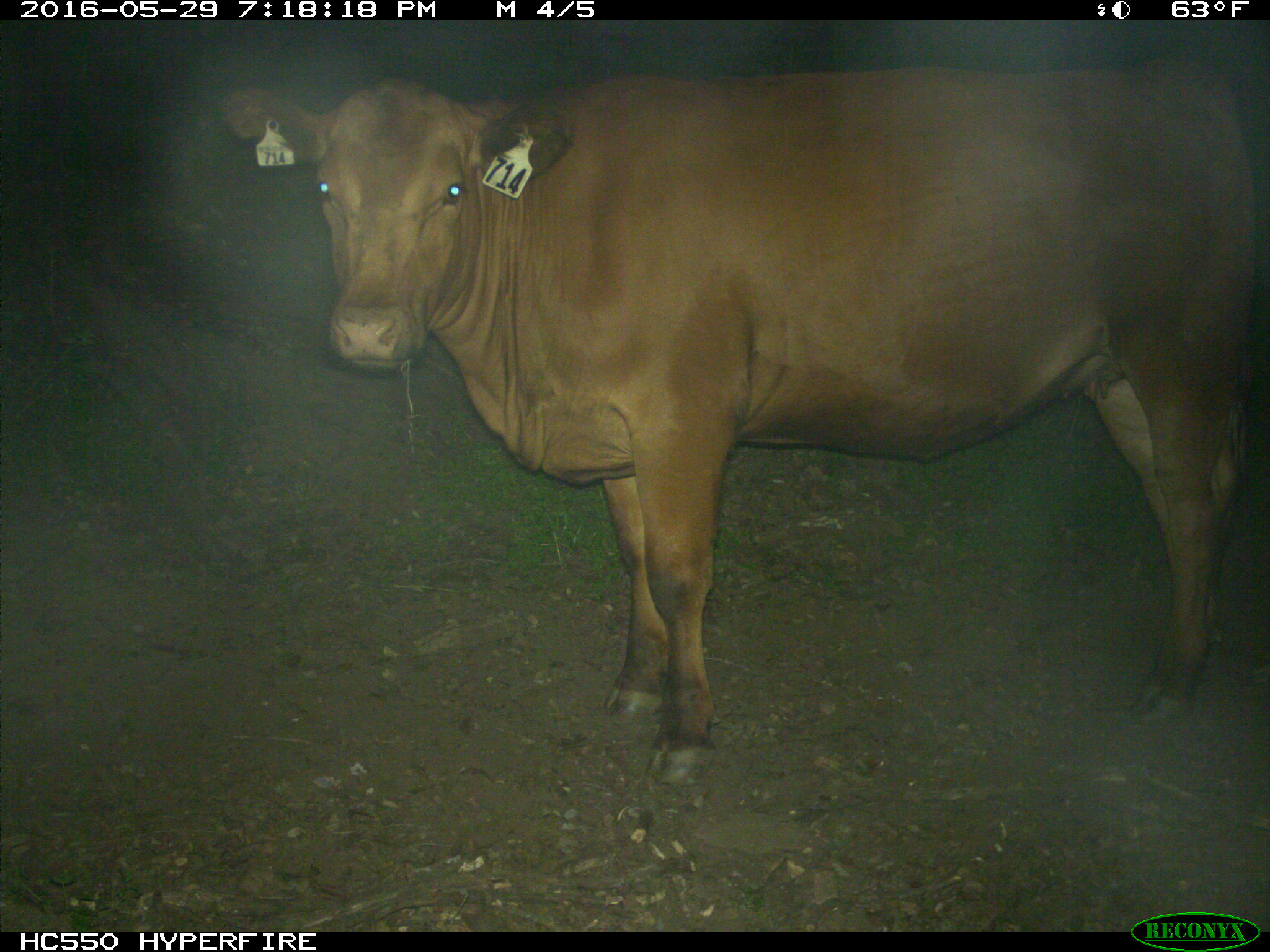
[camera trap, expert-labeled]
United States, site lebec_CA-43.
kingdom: Animalia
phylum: Chordata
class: Mammalia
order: Artiodactyla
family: Bovidae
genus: Bos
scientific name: Bos taurus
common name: domestic cow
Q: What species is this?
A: Bos taurus (domestic cow).